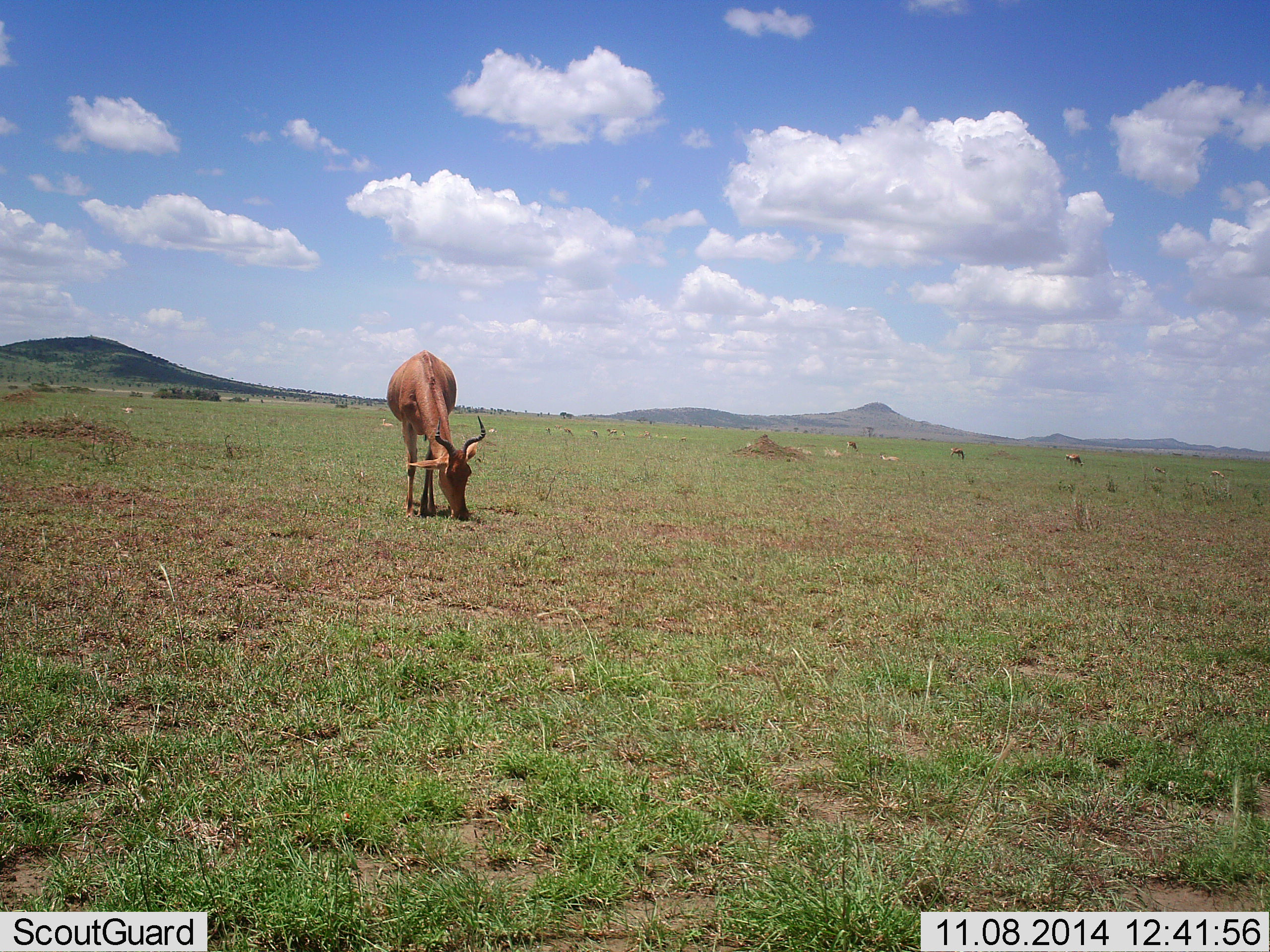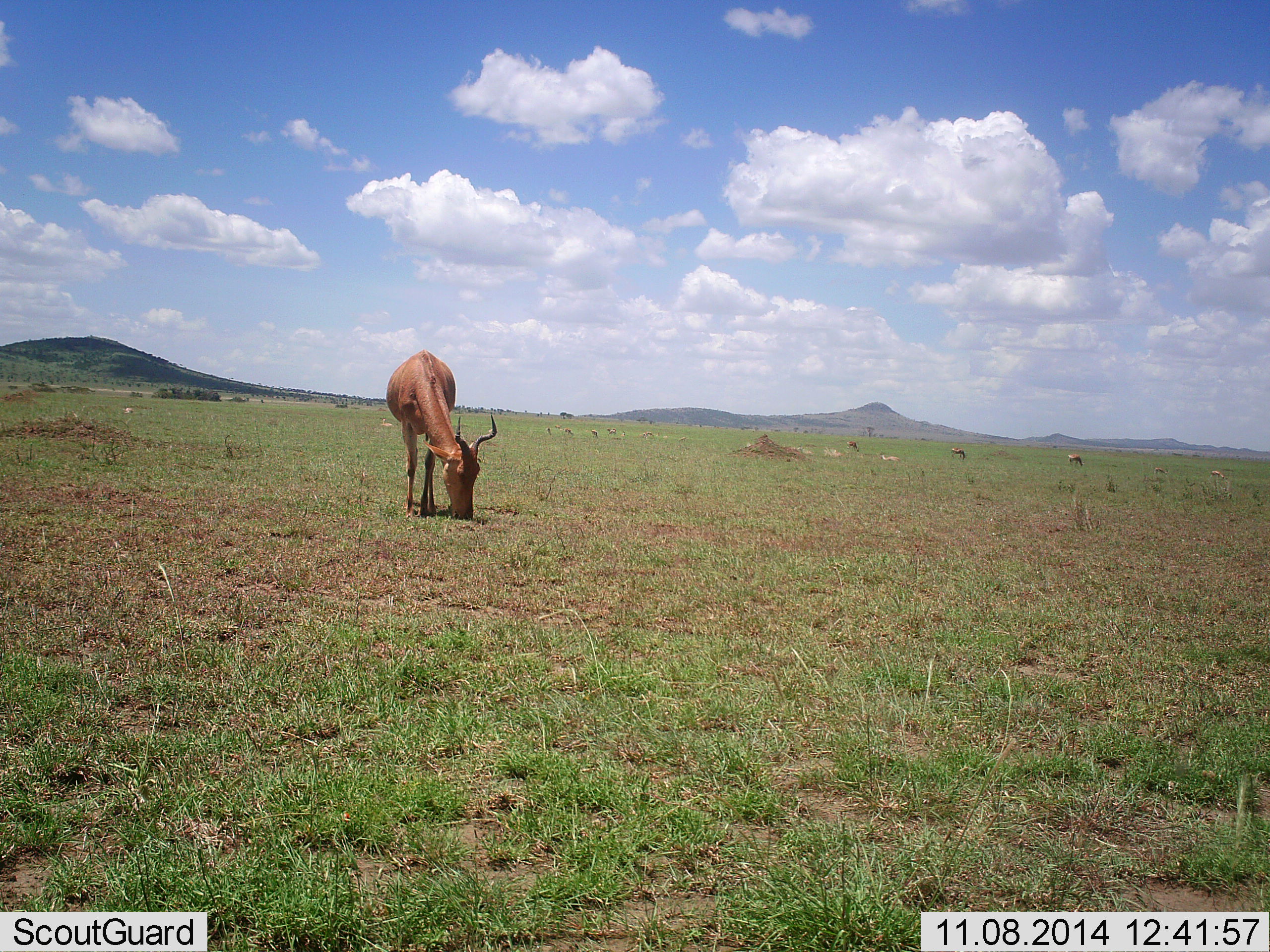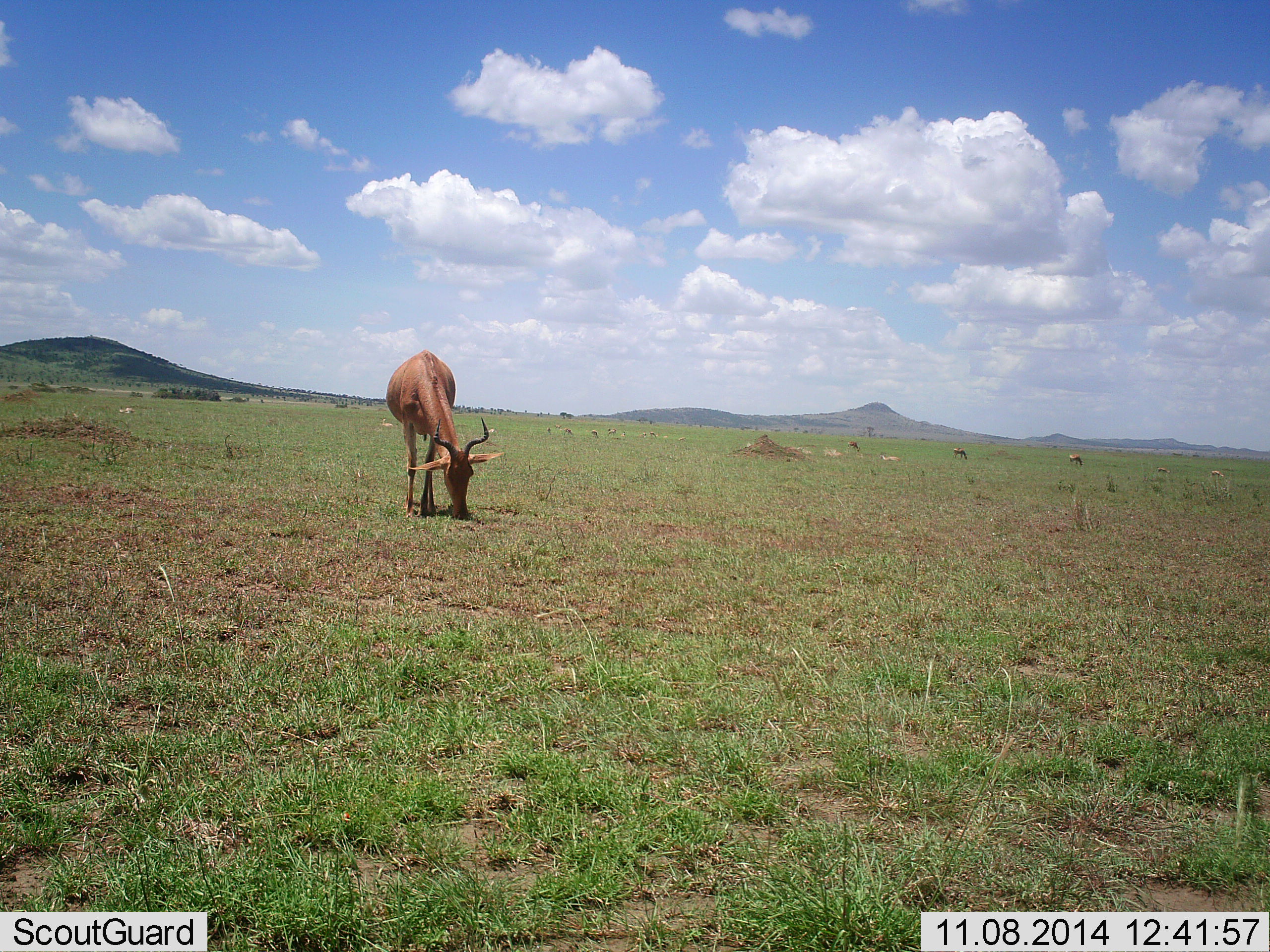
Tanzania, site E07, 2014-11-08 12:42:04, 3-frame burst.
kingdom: Animalia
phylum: Chordata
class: Mammalia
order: Artiodactyla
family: Bovidae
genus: Alcelaphus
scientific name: Alcelaphus buselaphus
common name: hartebeest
Hartebeest (Alcelaphus buselaphus), count 1. Behavior (volunteer vote fractions): standing 8%, resting 0%, moving 0%, interacting 0%. Young present (vote fraction): 0%. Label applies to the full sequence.